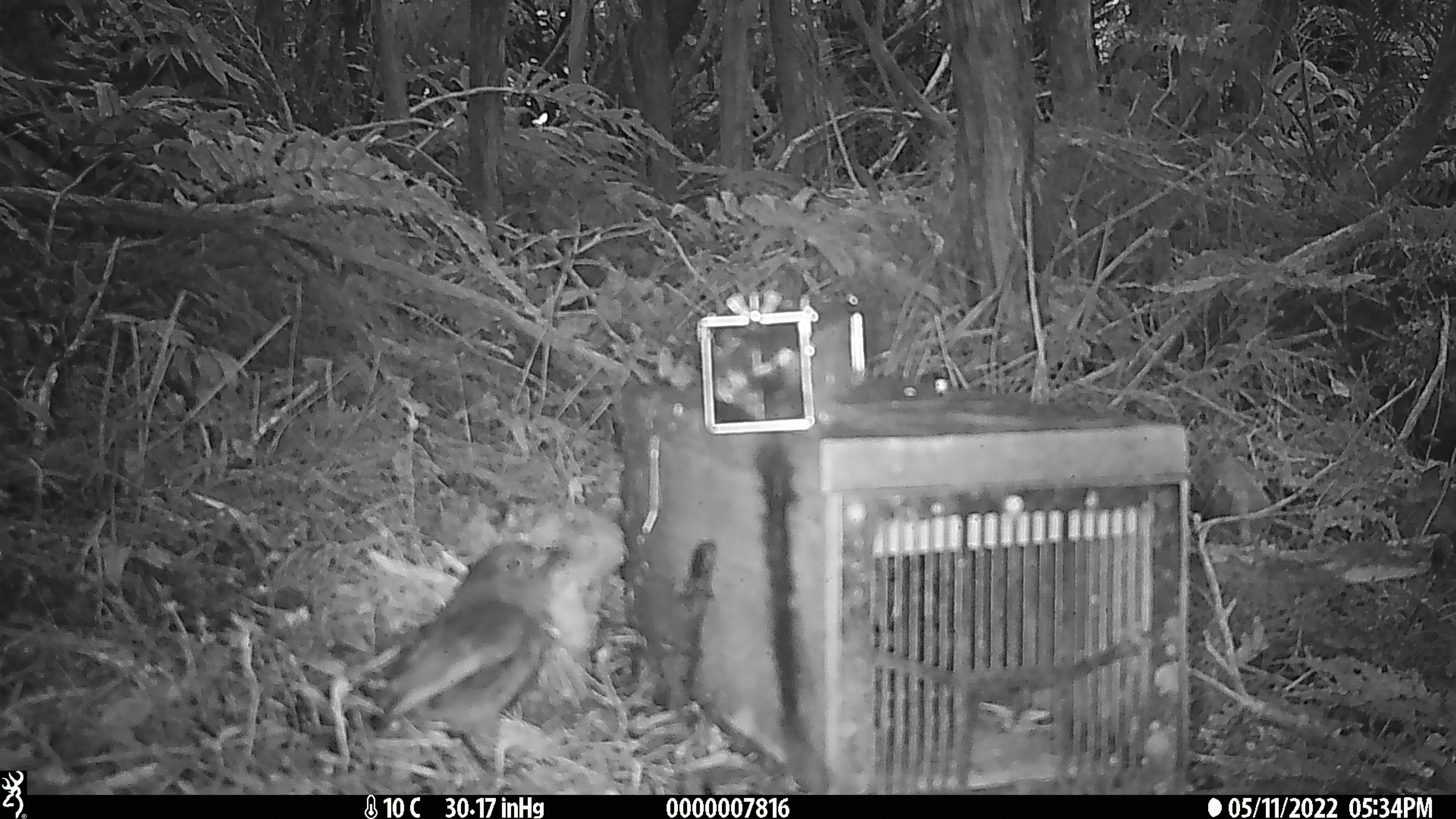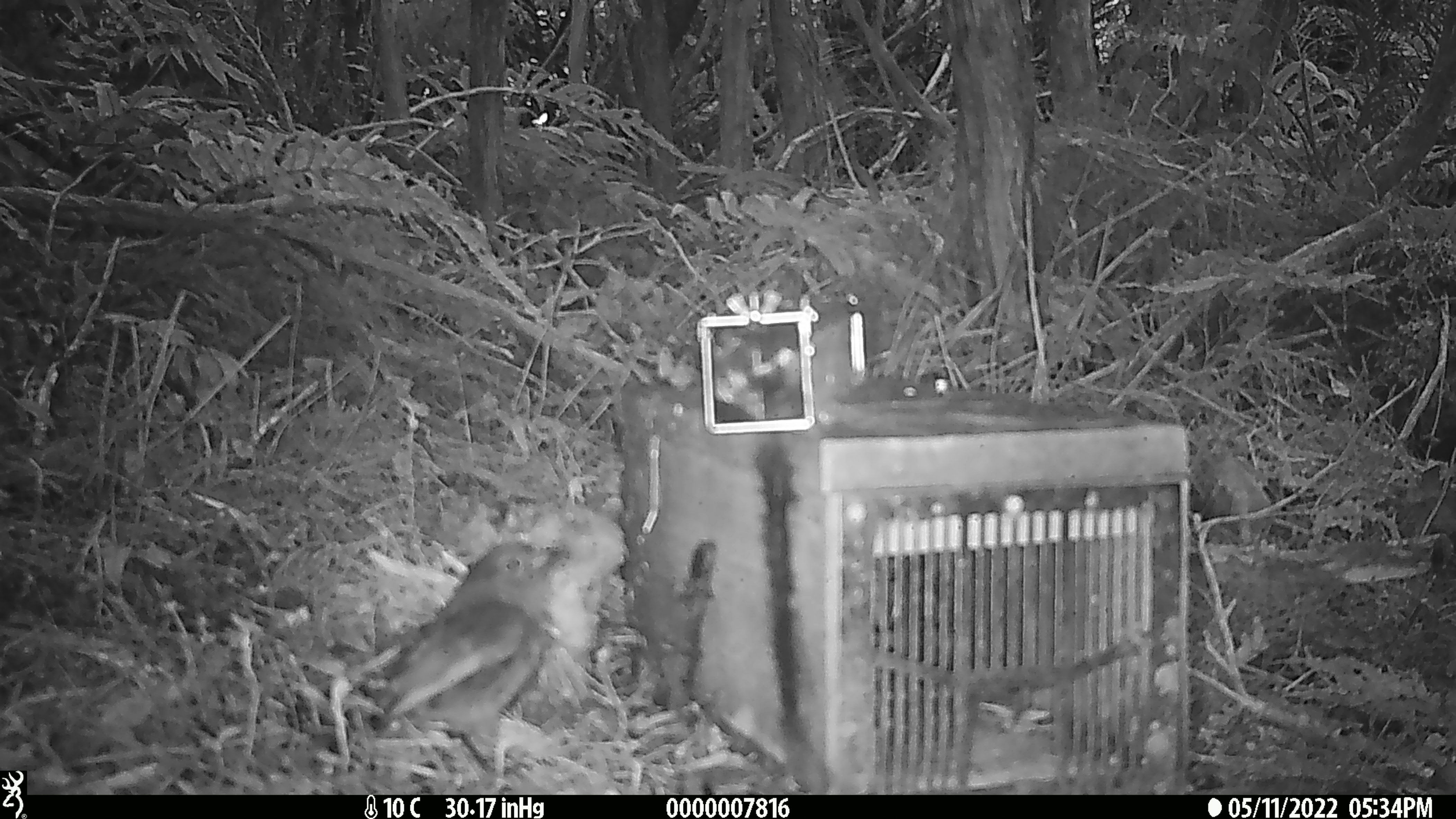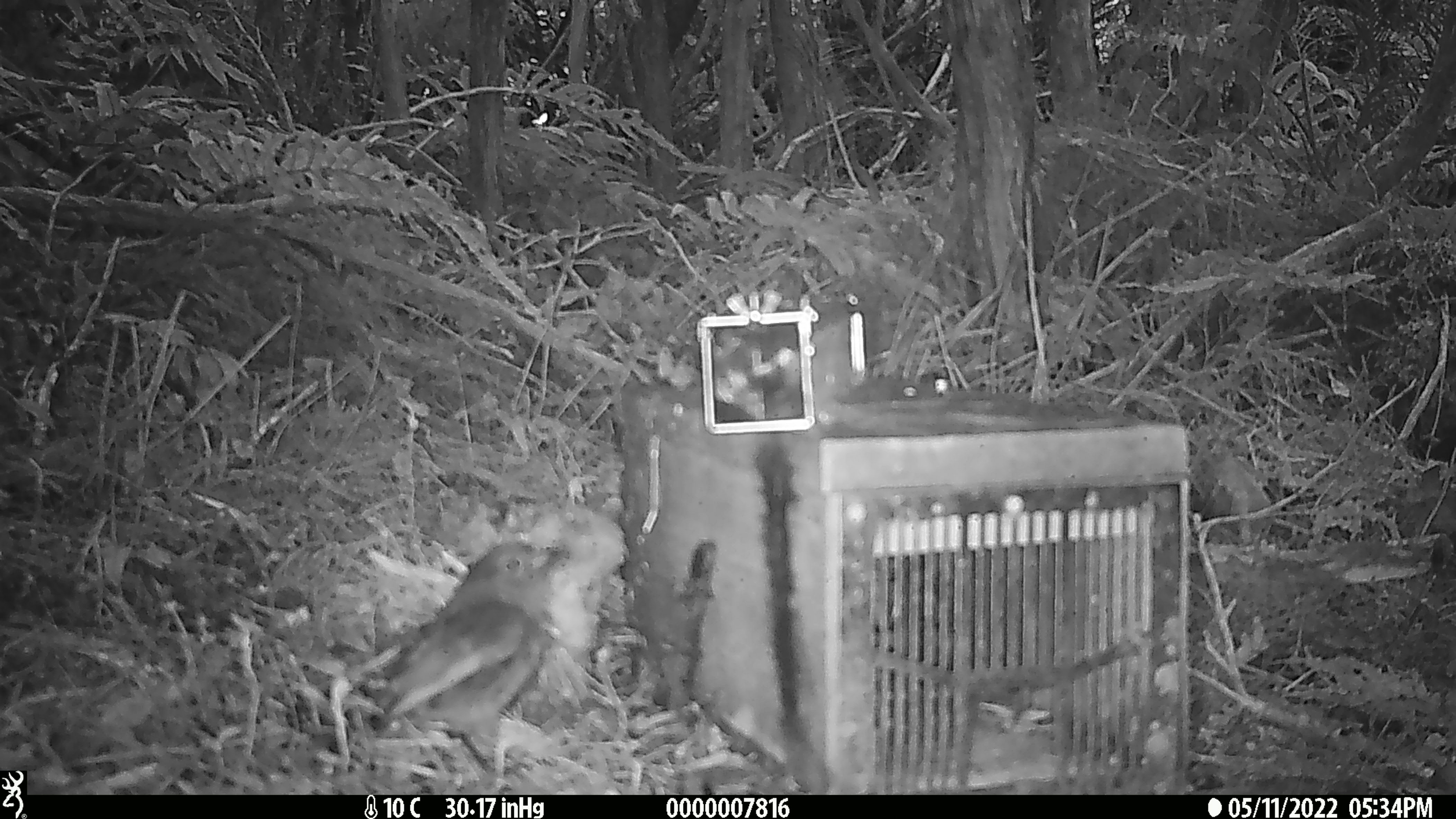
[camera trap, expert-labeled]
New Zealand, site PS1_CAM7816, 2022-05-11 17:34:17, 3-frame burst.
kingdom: Animalia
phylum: Chordata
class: Aves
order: Passeriformes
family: Petroicidae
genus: Petroica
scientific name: Petroica australis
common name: new zealand robin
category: robin